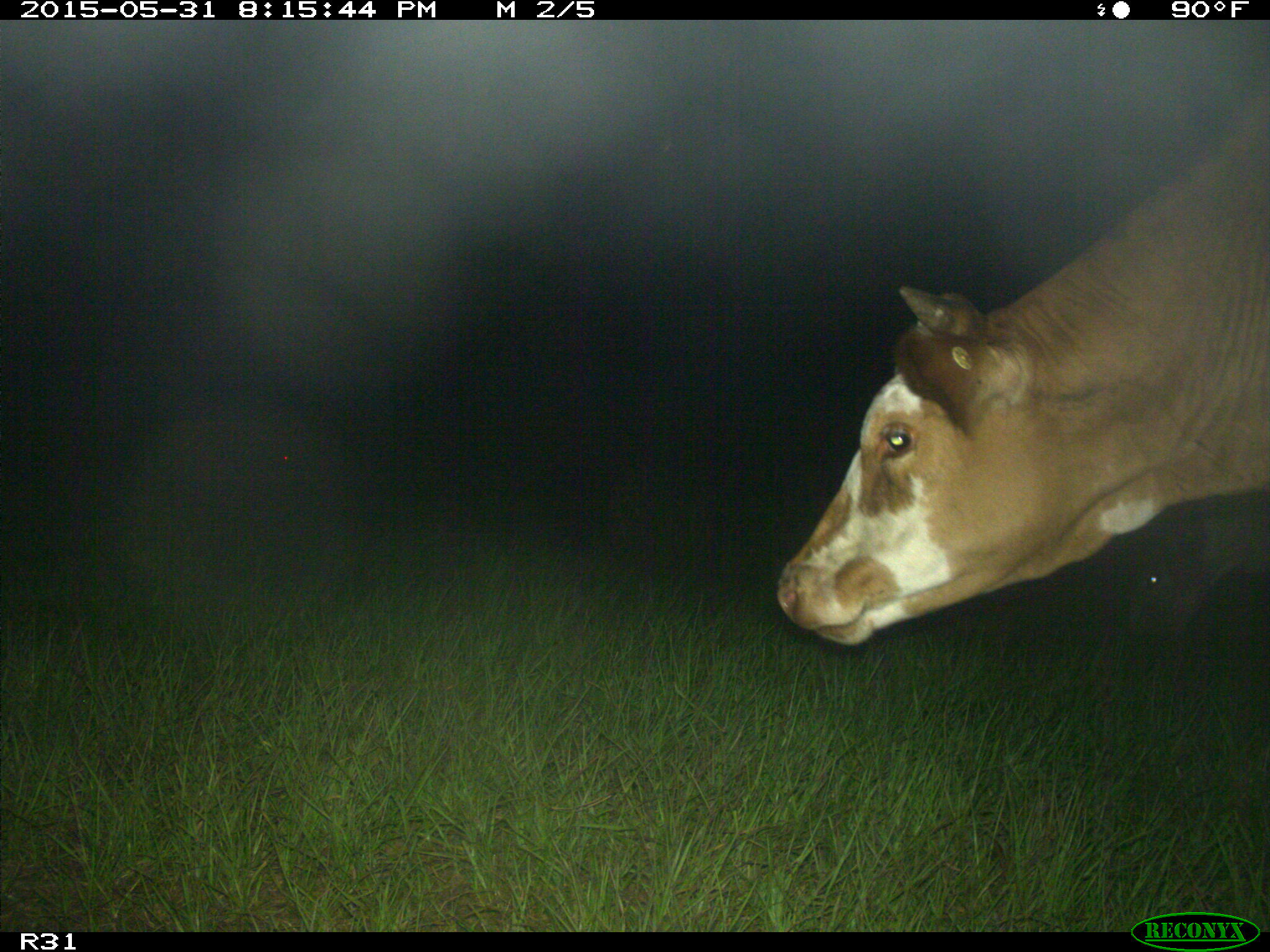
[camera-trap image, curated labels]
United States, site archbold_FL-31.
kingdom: Animalia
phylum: Chordata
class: Mammalia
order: Artiodactyla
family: Bovidae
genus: Bos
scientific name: Bos taurus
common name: domestic cow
Bos taurus (domestic cow).